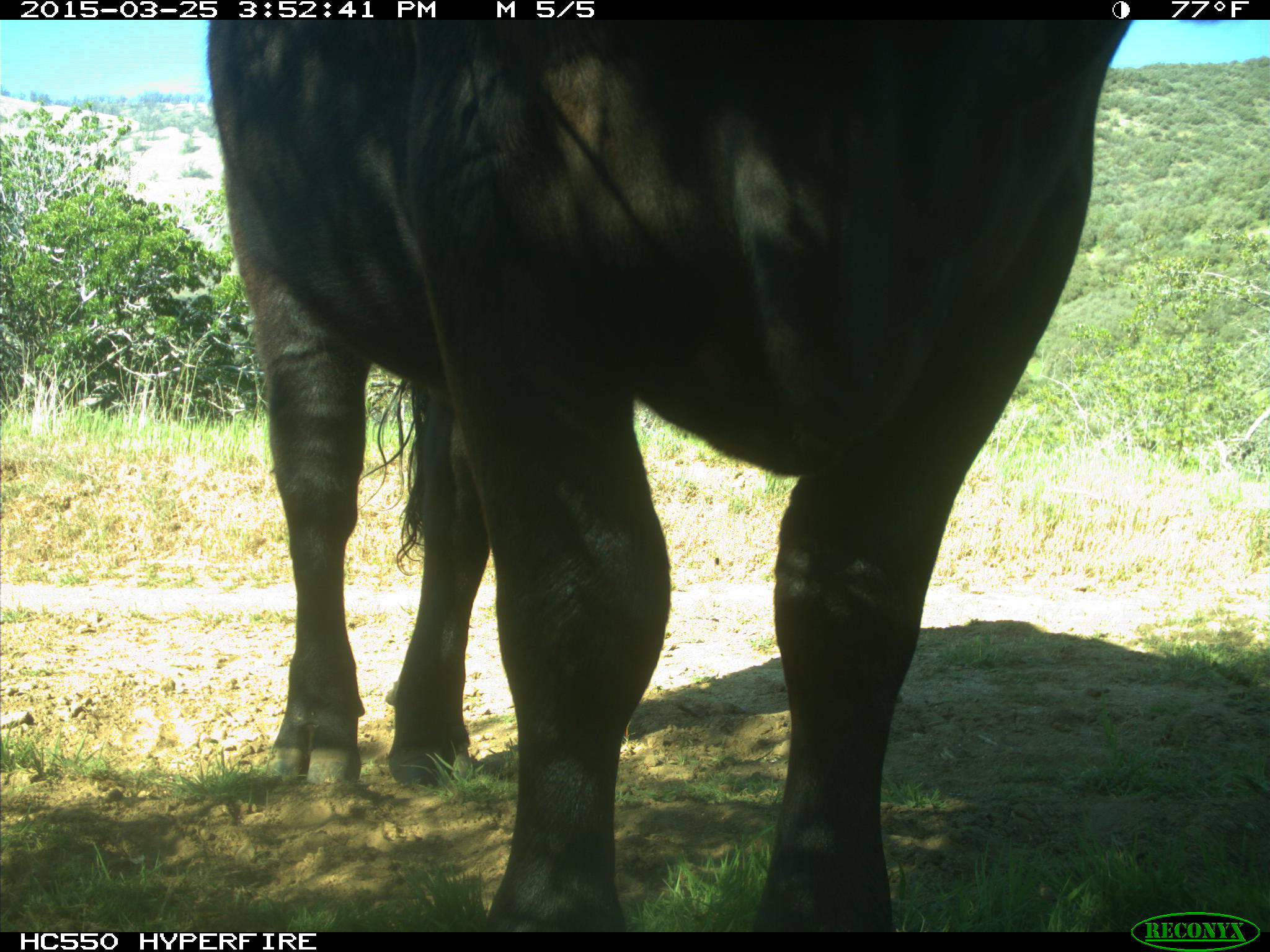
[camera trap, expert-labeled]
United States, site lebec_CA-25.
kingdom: Animalia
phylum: Chordata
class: Mammalia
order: Artiodactyla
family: Bovidae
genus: Bos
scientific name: Bos taurus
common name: domestic cow